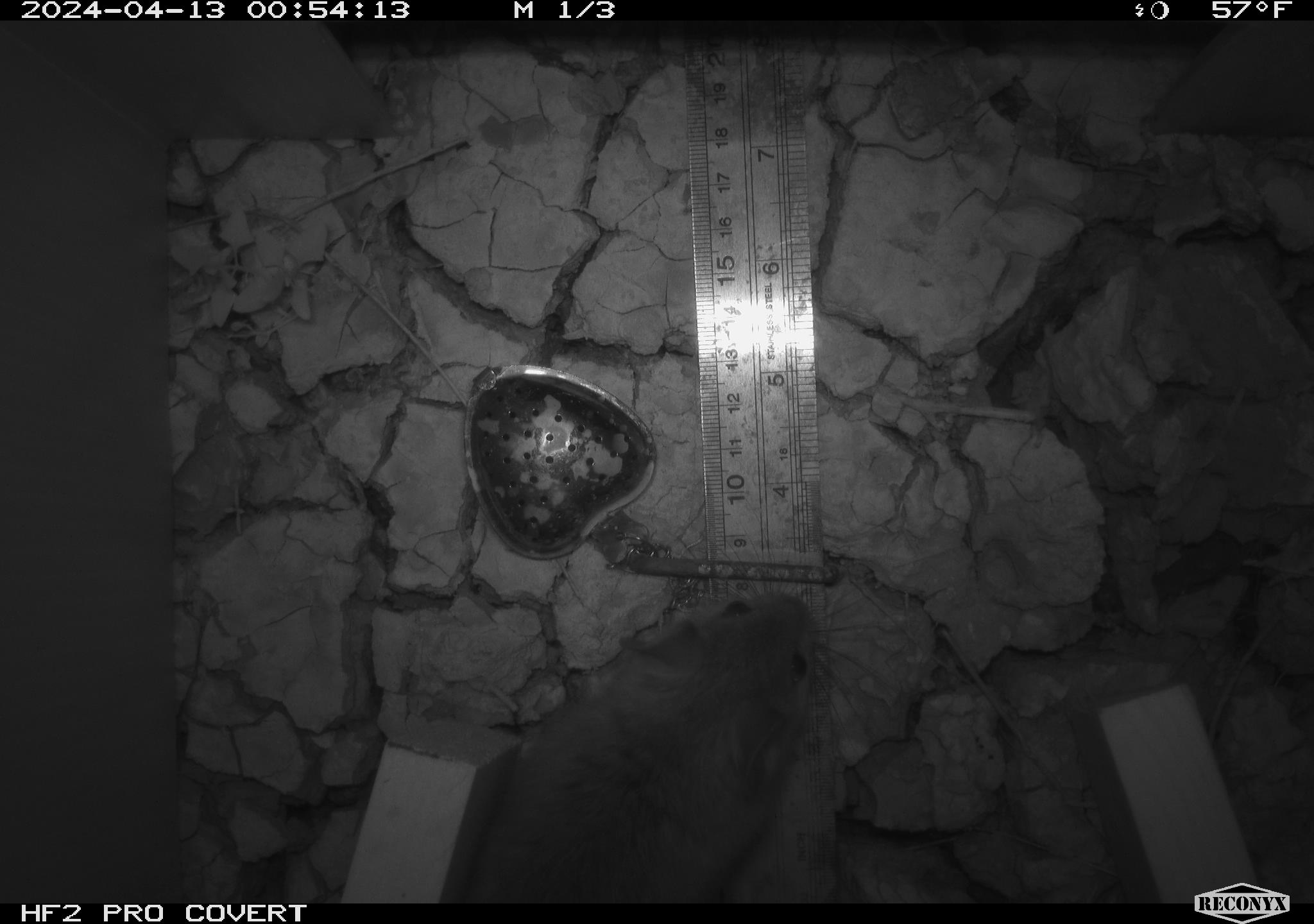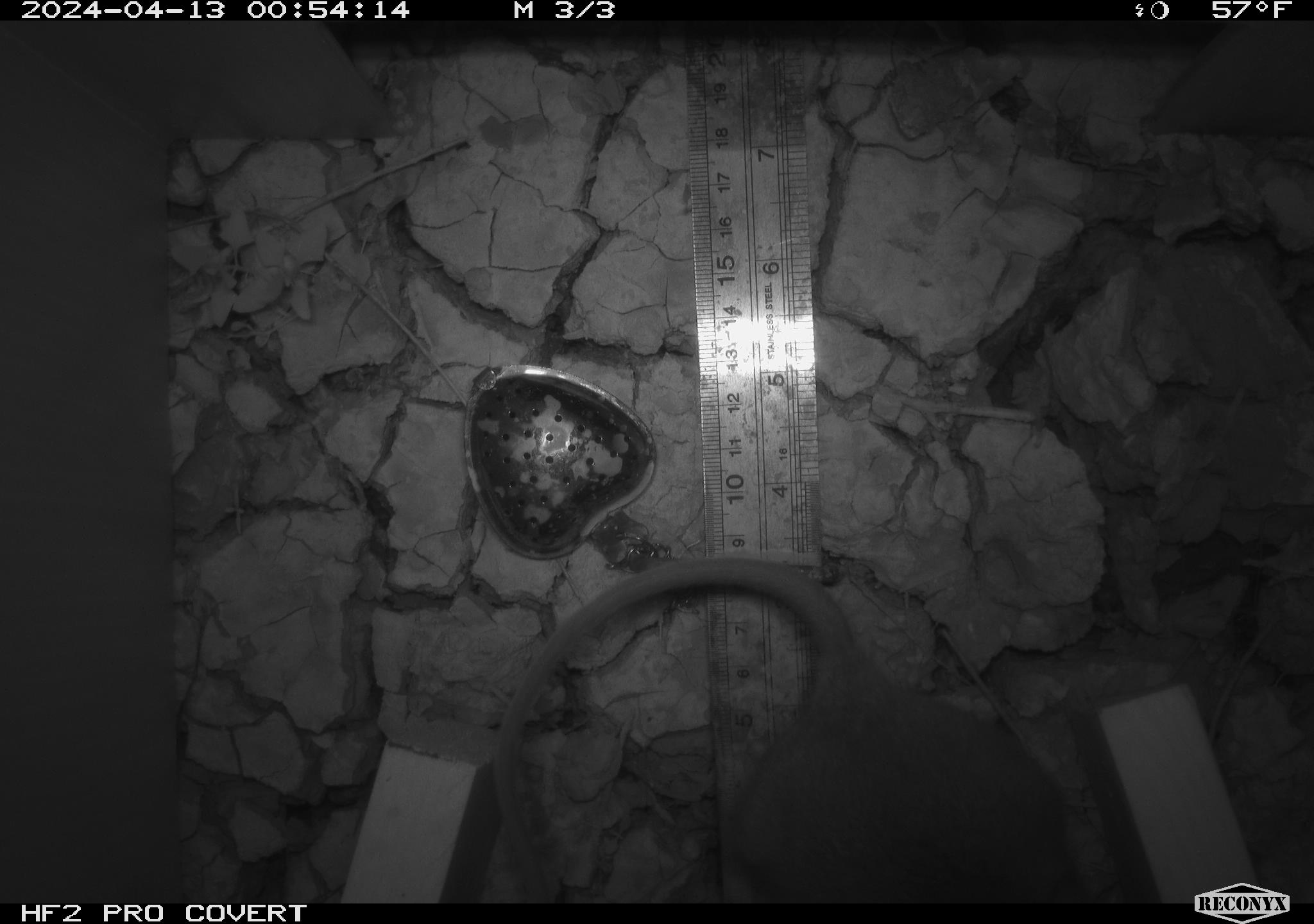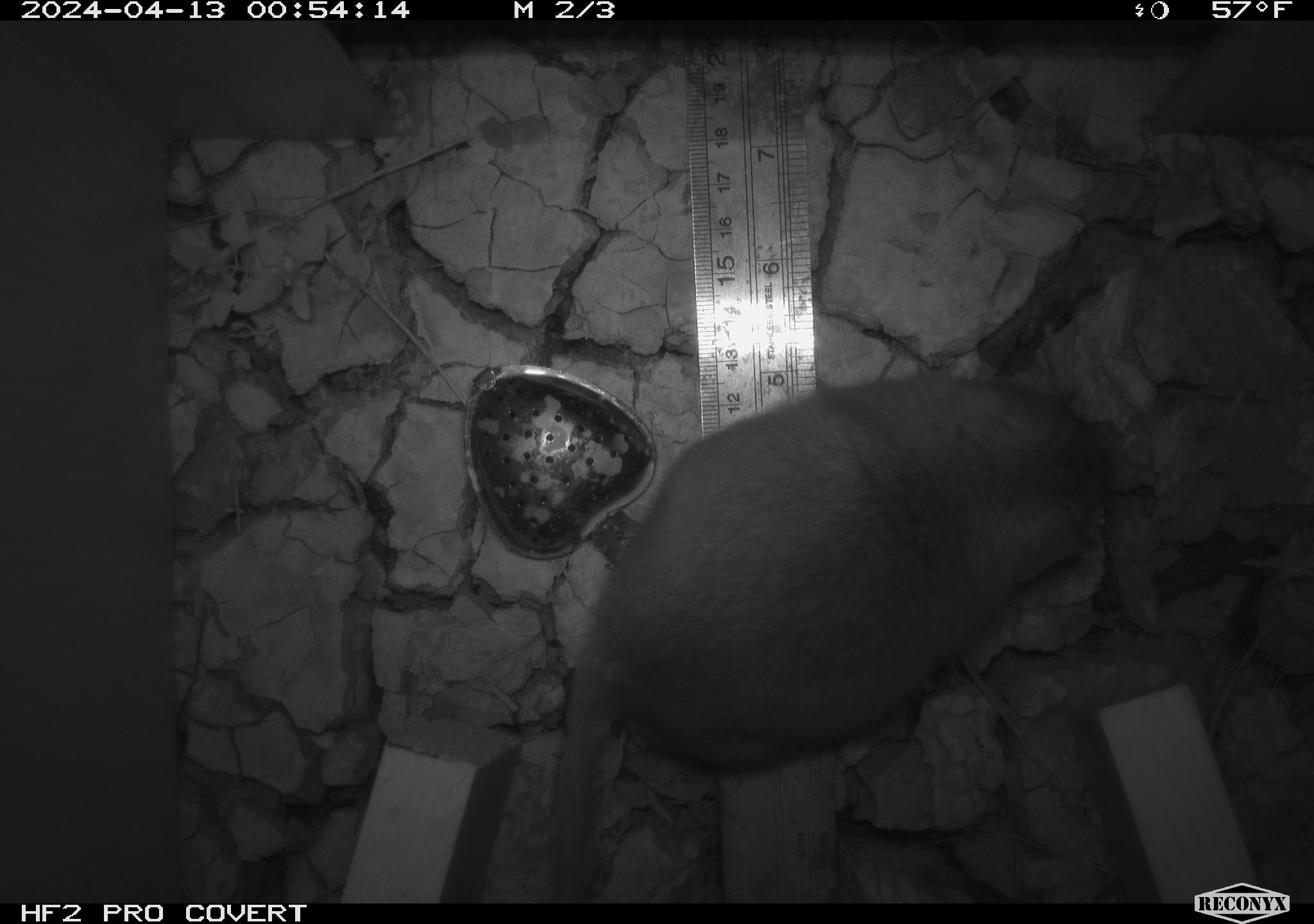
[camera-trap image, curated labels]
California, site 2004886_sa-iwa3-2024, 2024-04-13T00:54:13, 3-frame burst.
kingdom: Animalia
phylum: Chordata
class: Mammalia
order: Rodentia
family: Cricetidae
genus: Neotoma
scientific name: Neotoma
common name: pack rat or woodrat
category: neotoma species